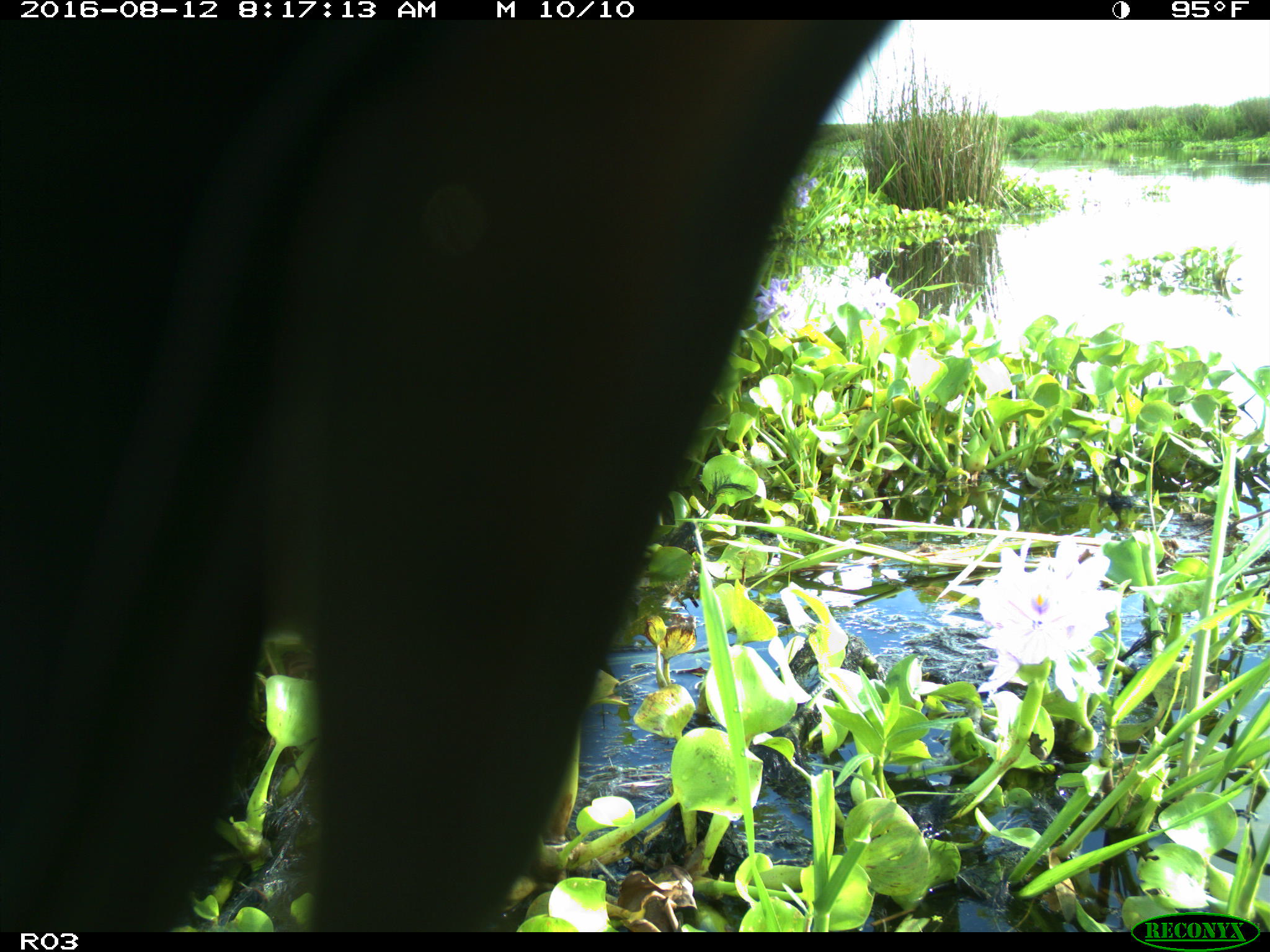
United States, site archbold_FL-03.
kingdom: Animalia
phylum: Chordata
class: Mammalia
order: Artiodactyla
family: Bovidae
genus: Bos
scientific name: Bos taurus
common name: domestic cow